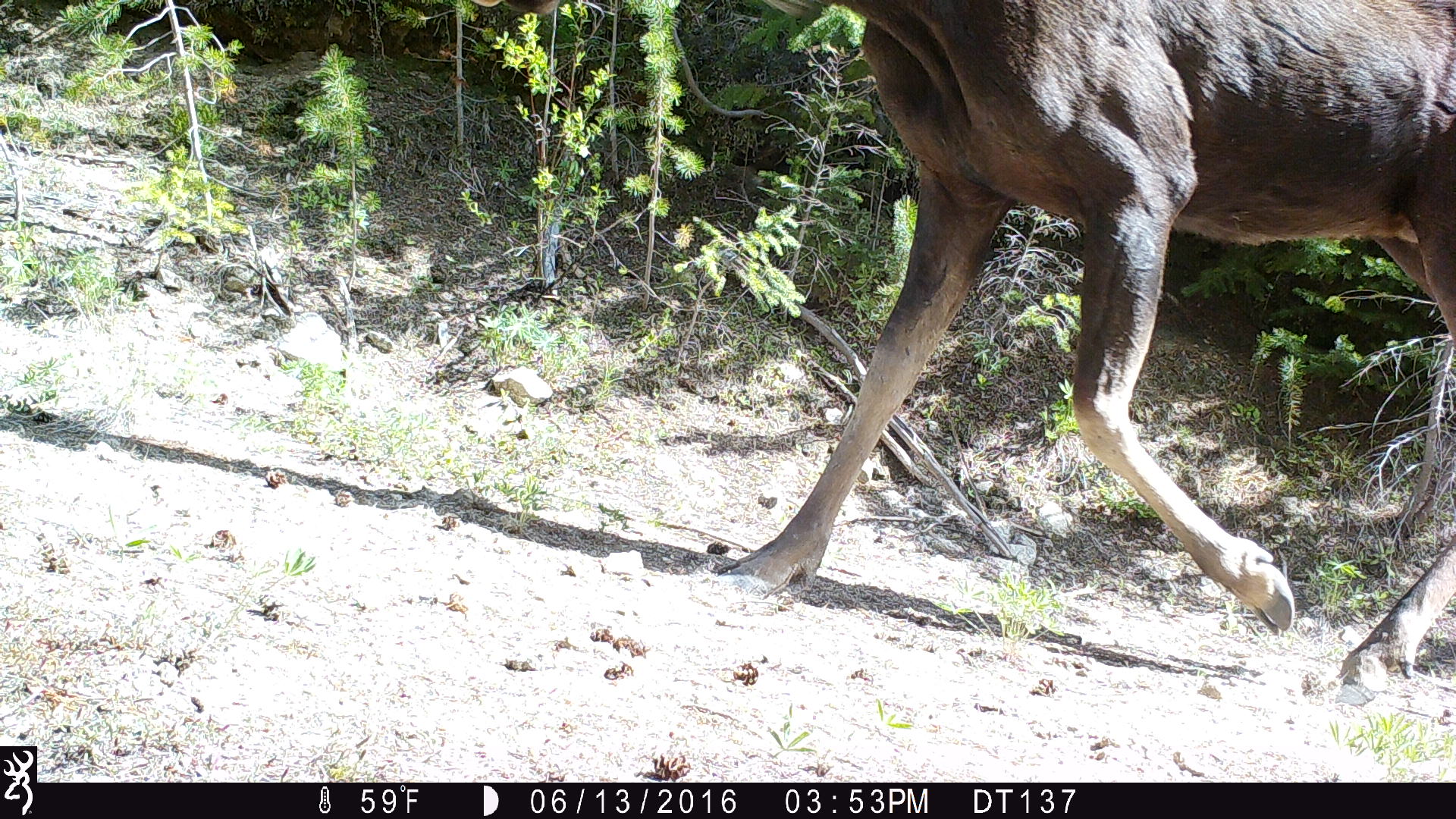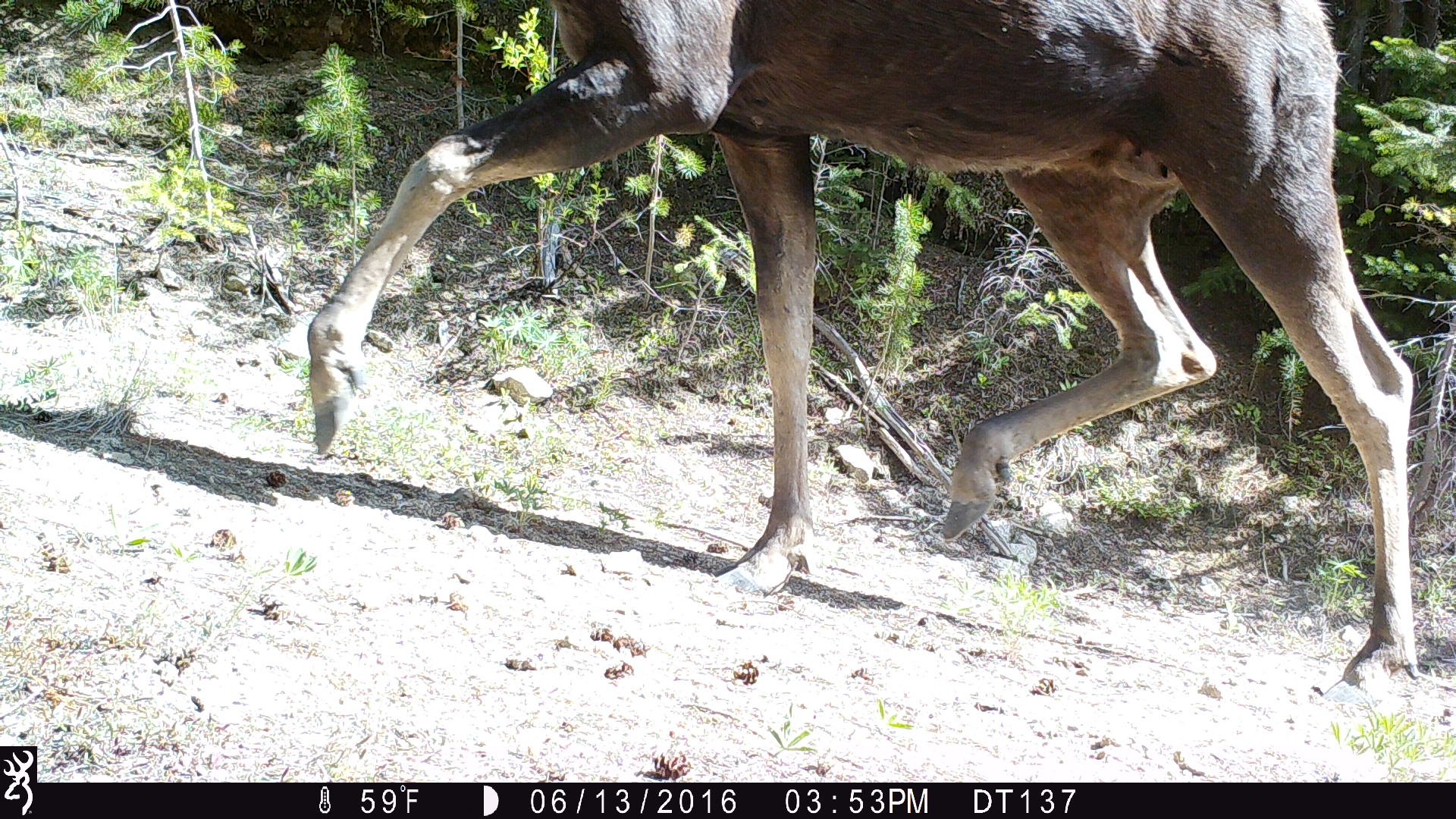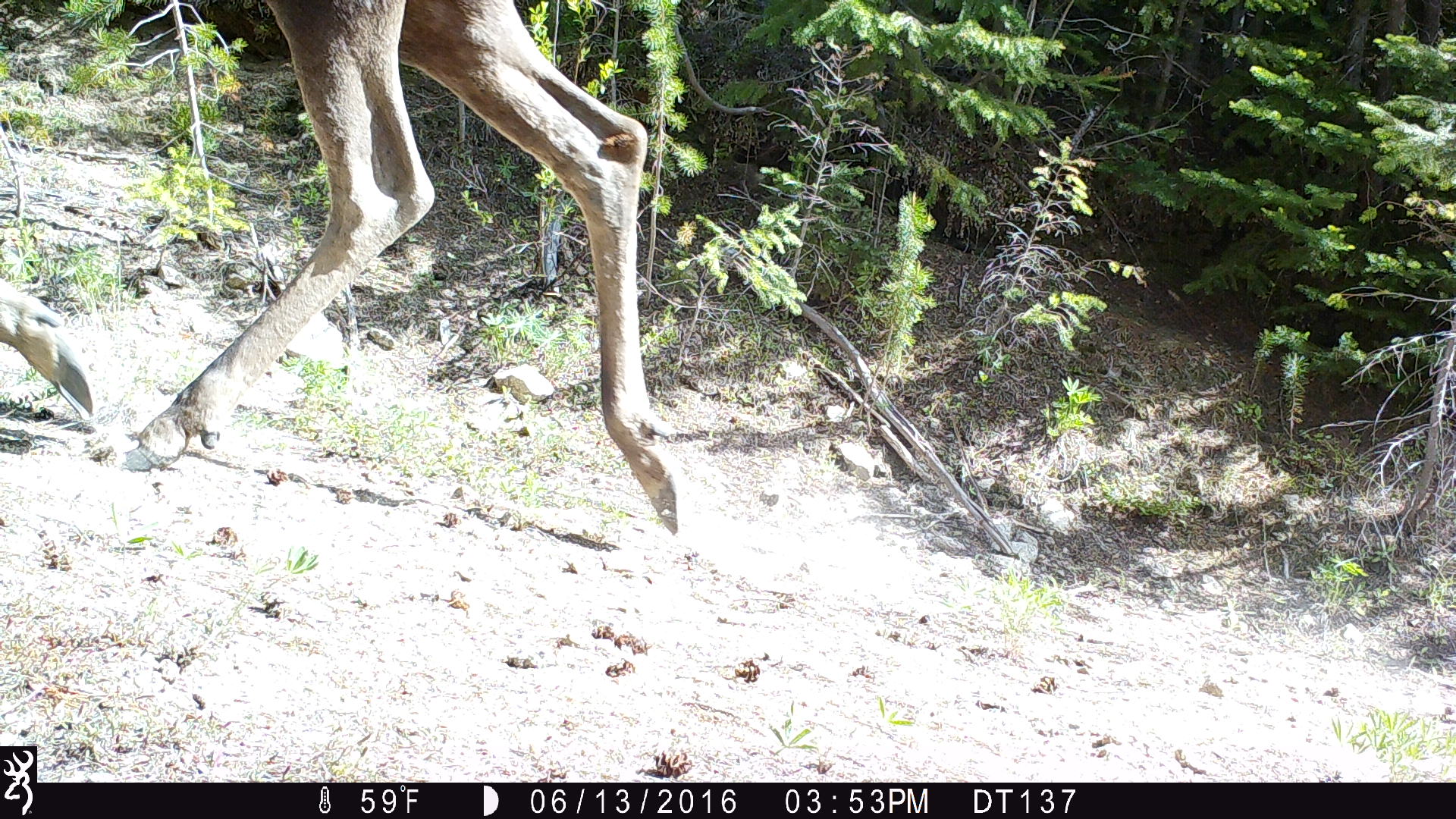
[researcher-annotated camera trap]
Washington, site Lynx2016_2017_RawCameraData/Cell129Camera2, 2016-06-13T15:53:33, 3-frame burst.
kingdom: Animalia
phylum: Chordata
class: Mammalia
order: Artiodactyla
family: Cervidae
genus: Alces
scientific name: Alces alces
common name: moose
Alces alces (moose). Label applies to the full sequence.